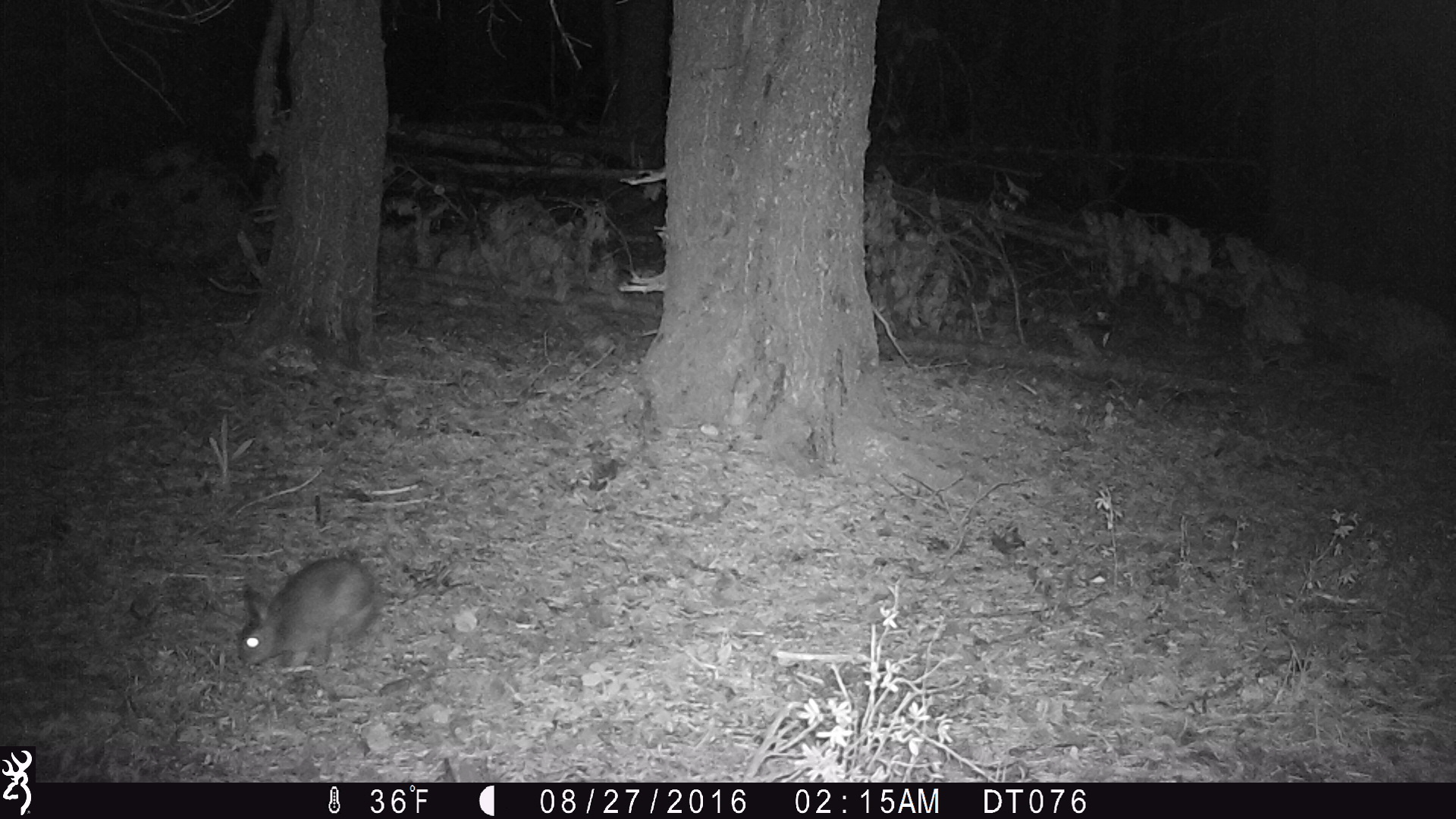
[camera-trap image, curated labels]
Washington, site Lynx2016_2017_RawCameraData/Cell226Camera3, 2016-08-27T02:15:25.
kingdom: Animalia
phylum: Chordata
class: Mammalia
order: Lagomorpha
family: Leporidae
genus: Lepus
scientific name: Lepus americanus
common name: snowshoe hare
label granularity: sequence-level